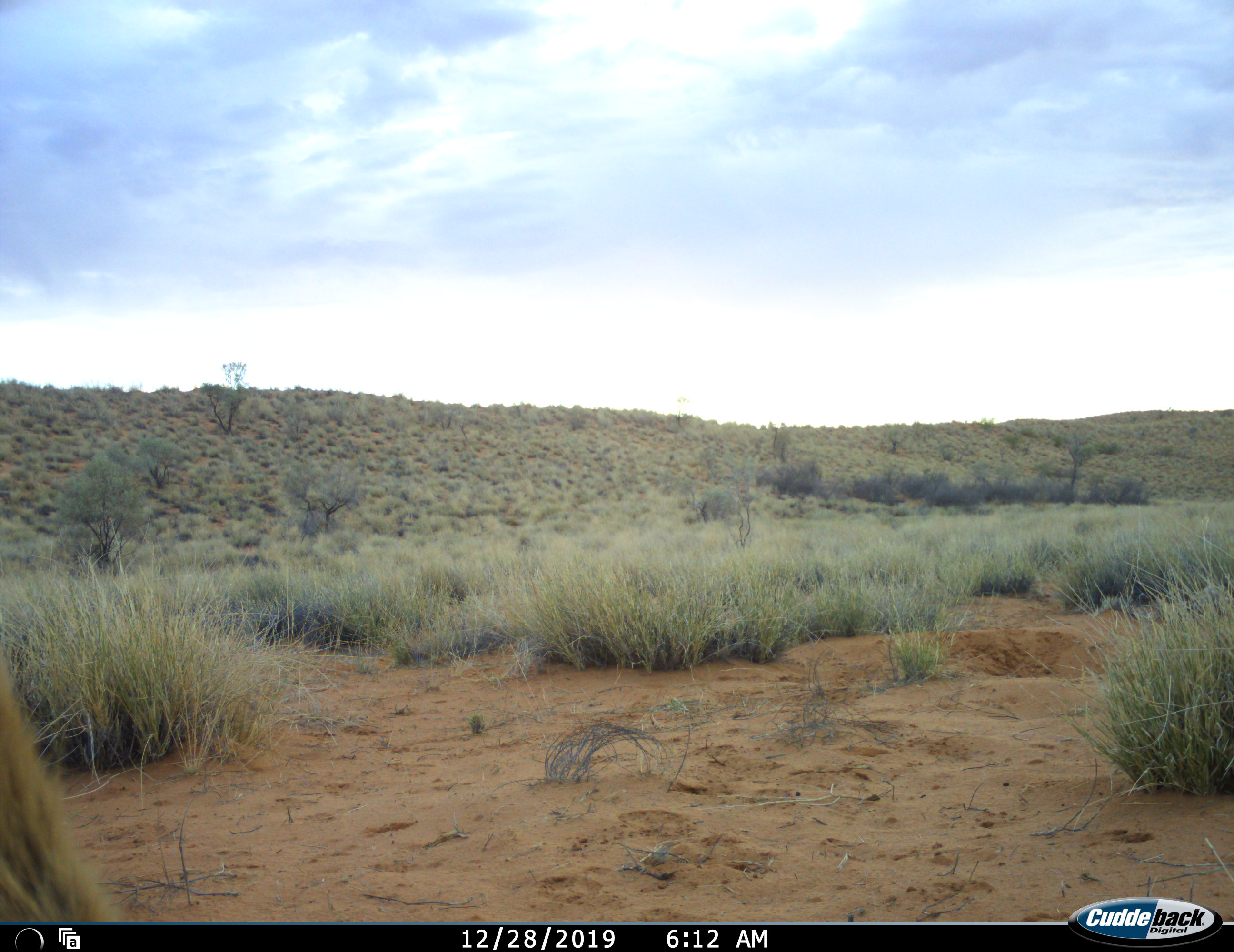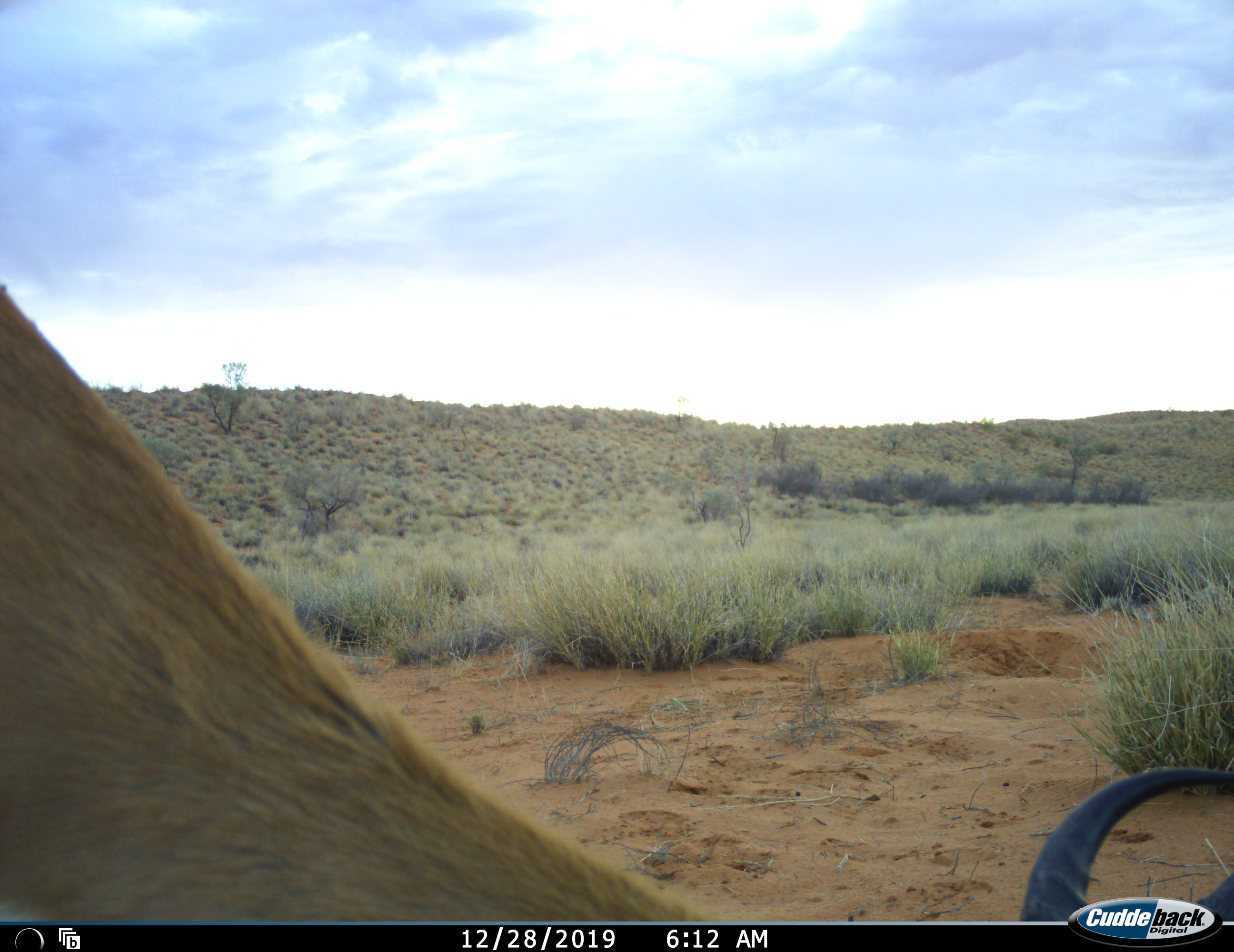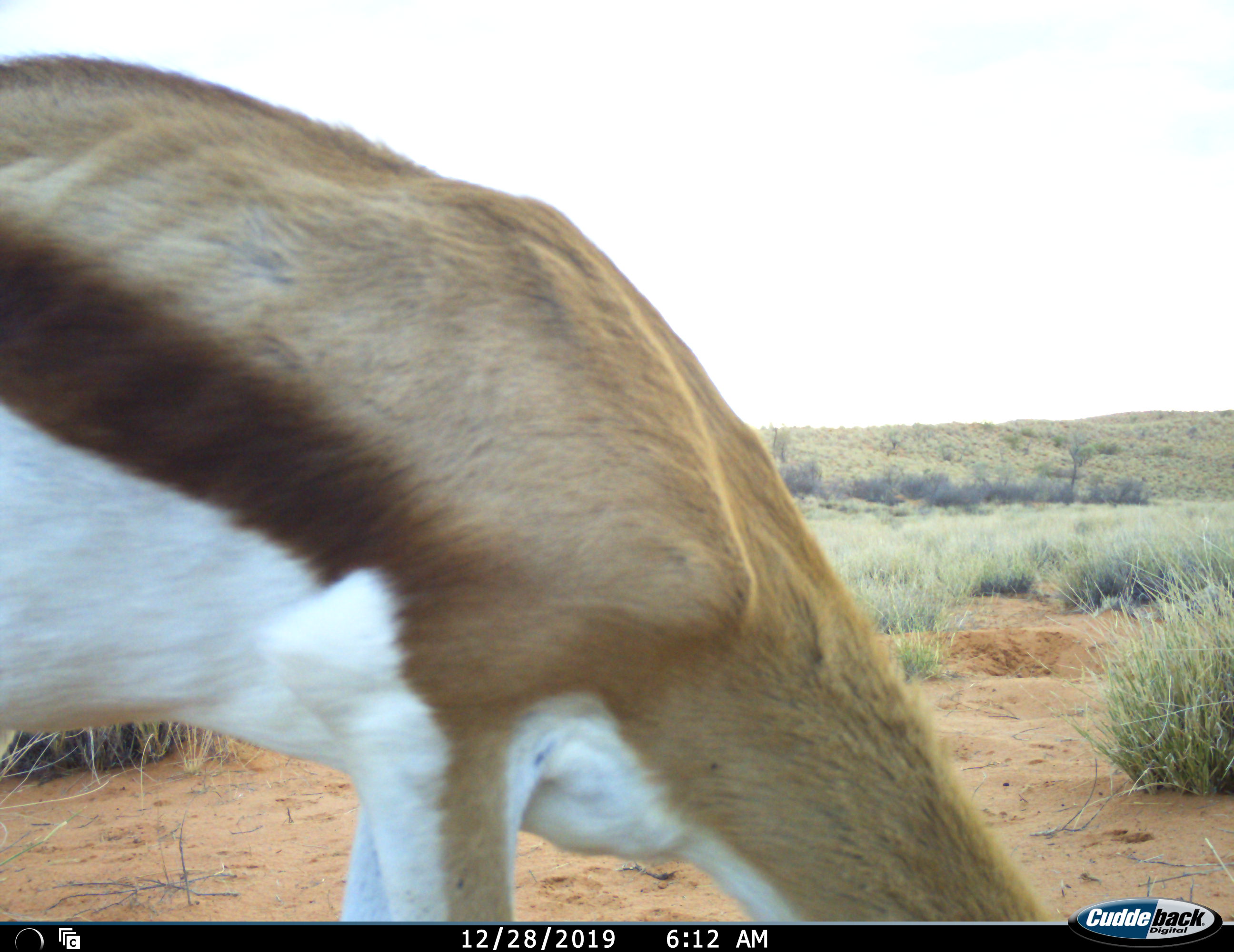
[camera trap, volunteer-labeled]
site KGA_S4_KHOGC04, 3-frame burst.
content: unidentified animal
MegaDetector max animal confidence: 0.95